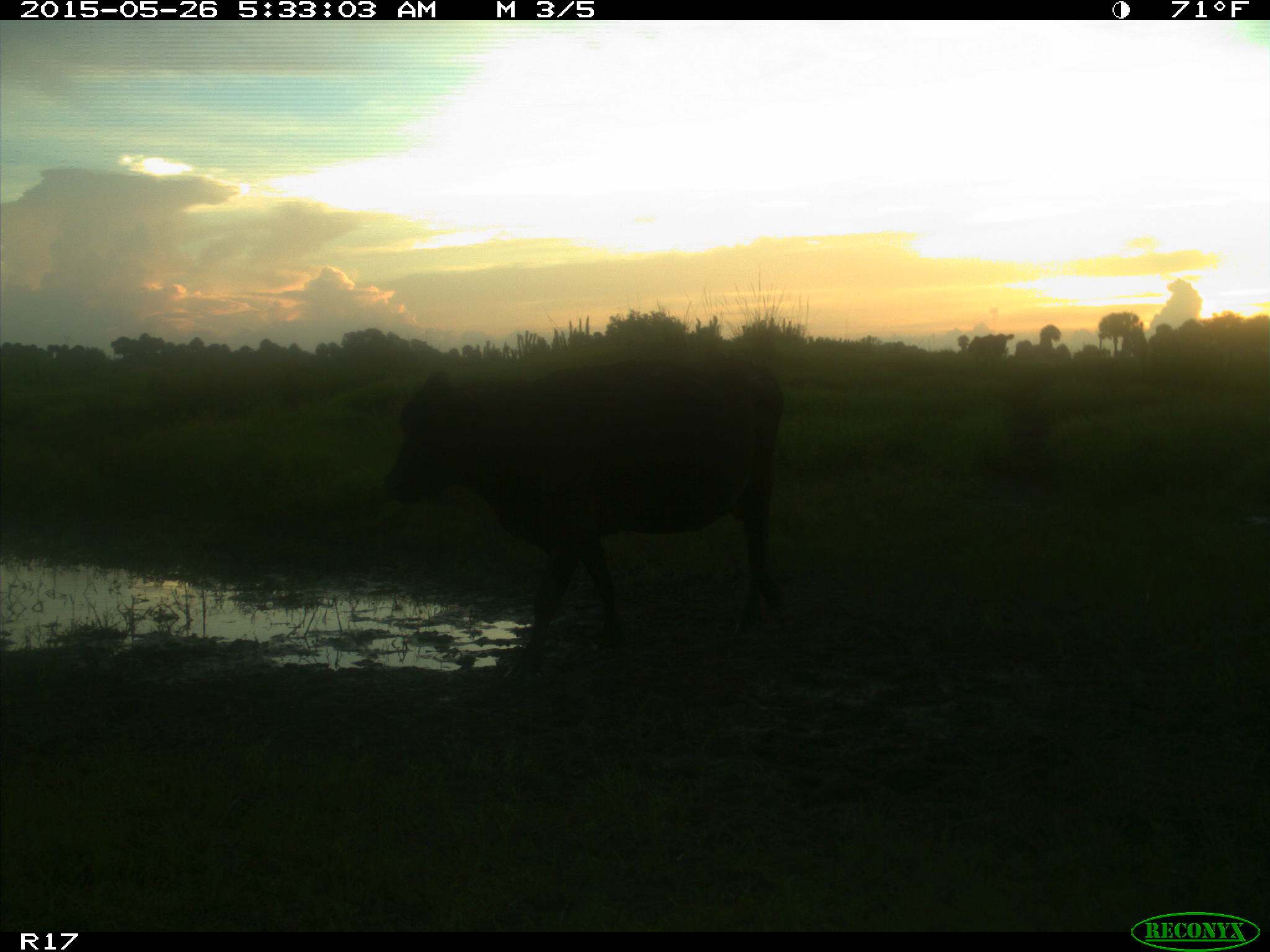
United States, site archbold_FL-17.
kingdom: Animalia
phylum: Chordata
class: Mammalia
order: Artiodactyla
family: Bovidae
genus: Bos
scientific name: Bos taurus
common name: domestic cow